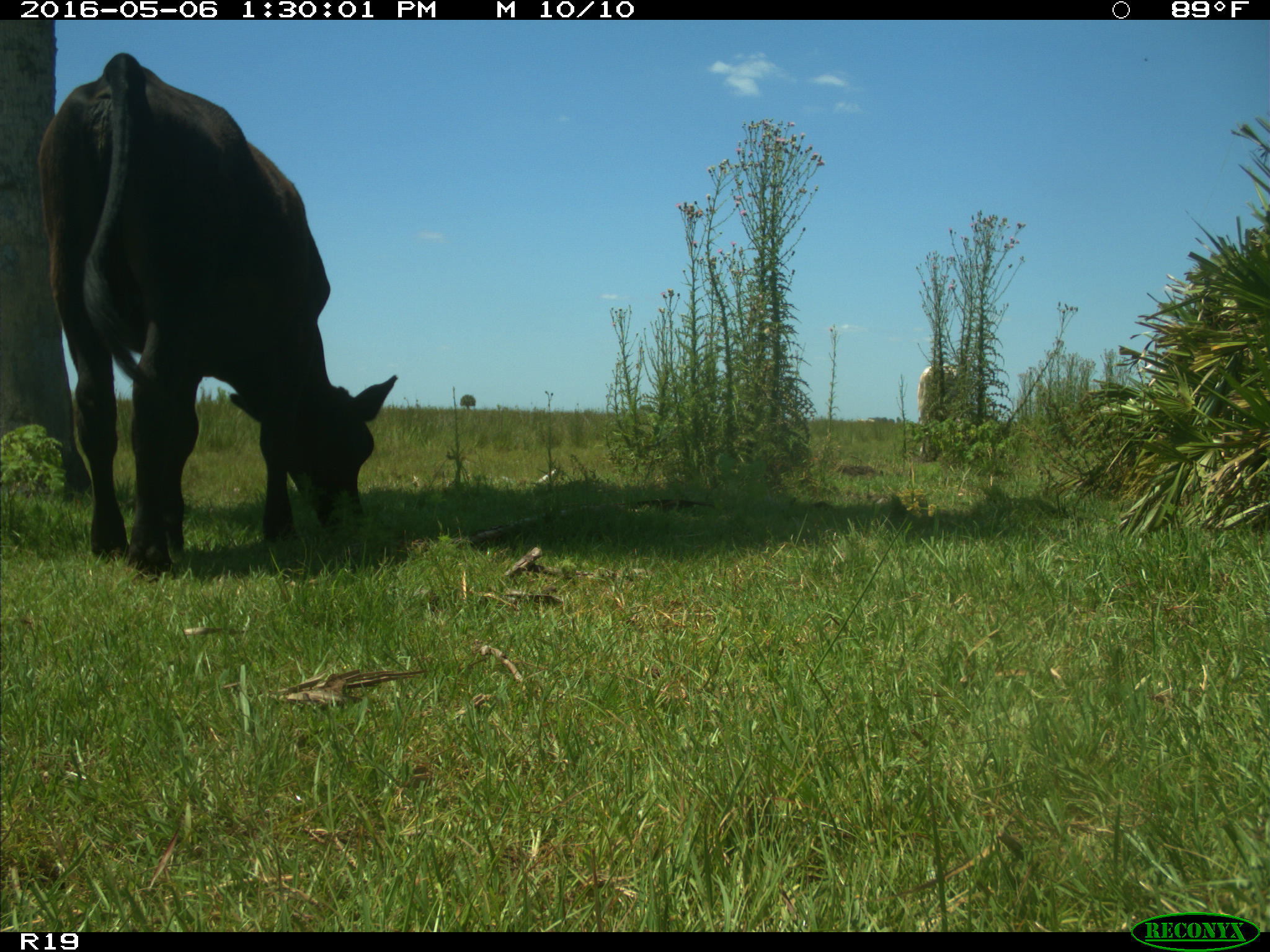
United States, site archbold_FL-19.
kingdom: Animalia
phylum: Chordata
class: Mammalia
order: Artiodactyla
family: Bovidae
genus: Bos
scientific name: Bos taurus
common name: domestic cow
Bos taurus (domestic cow).